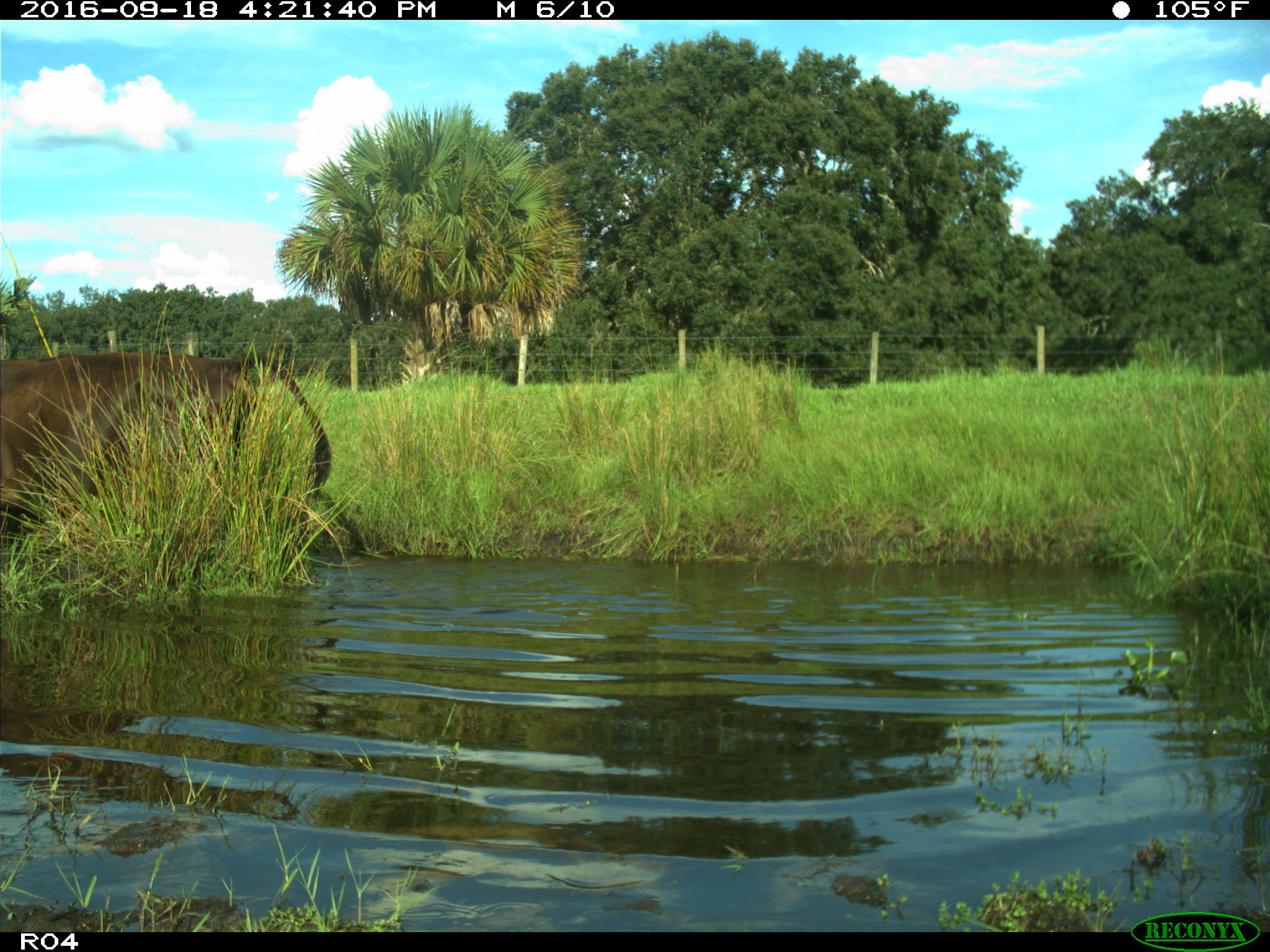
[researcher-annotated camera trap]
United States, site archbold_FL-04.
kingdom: Animalia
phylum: Chordata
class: Mammalia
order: Artiodactyla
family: Bovidae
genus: Bos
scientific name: Bos taurus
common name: domestic cow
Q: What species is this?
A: Bos taurus (domestic cow).